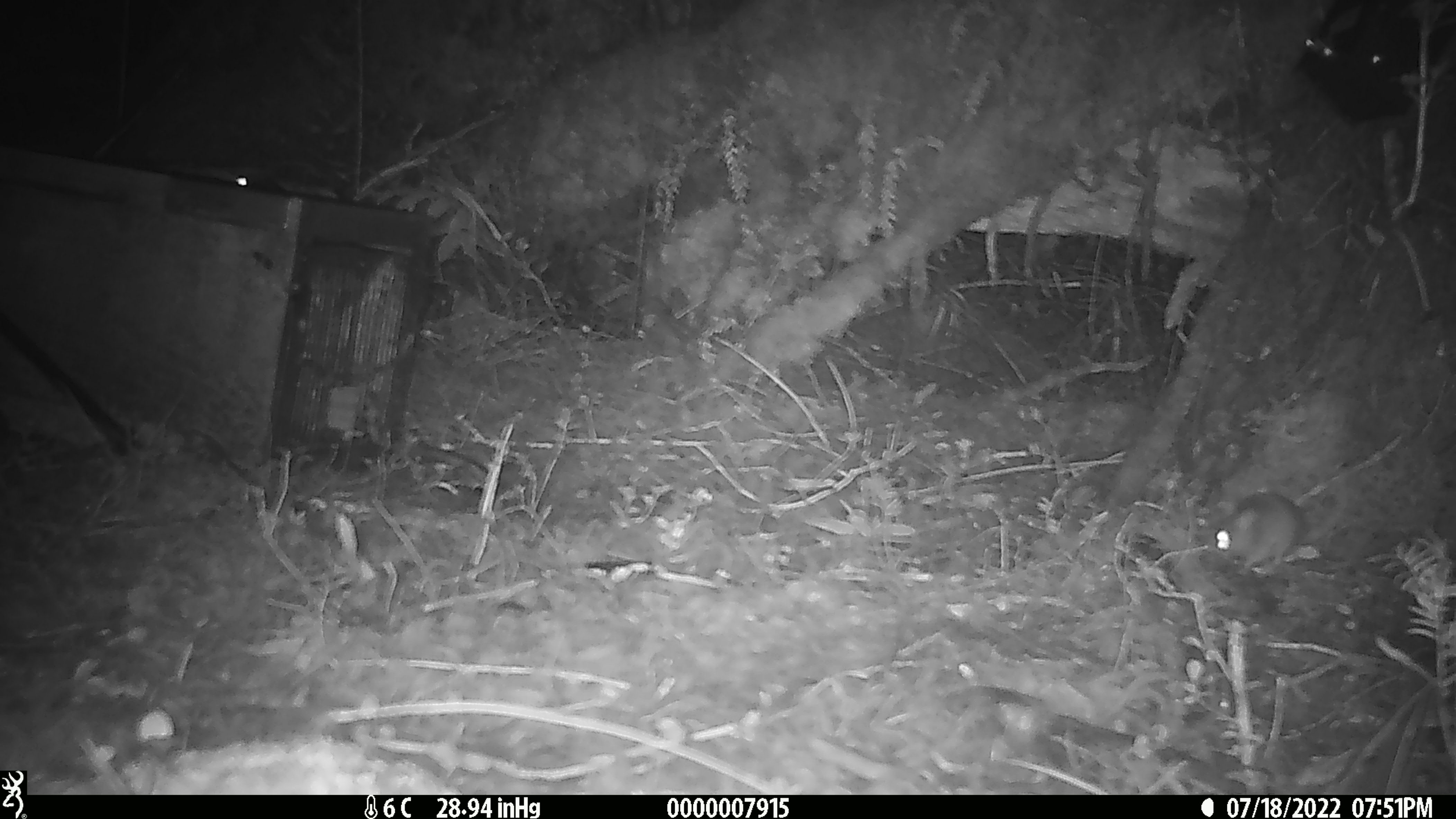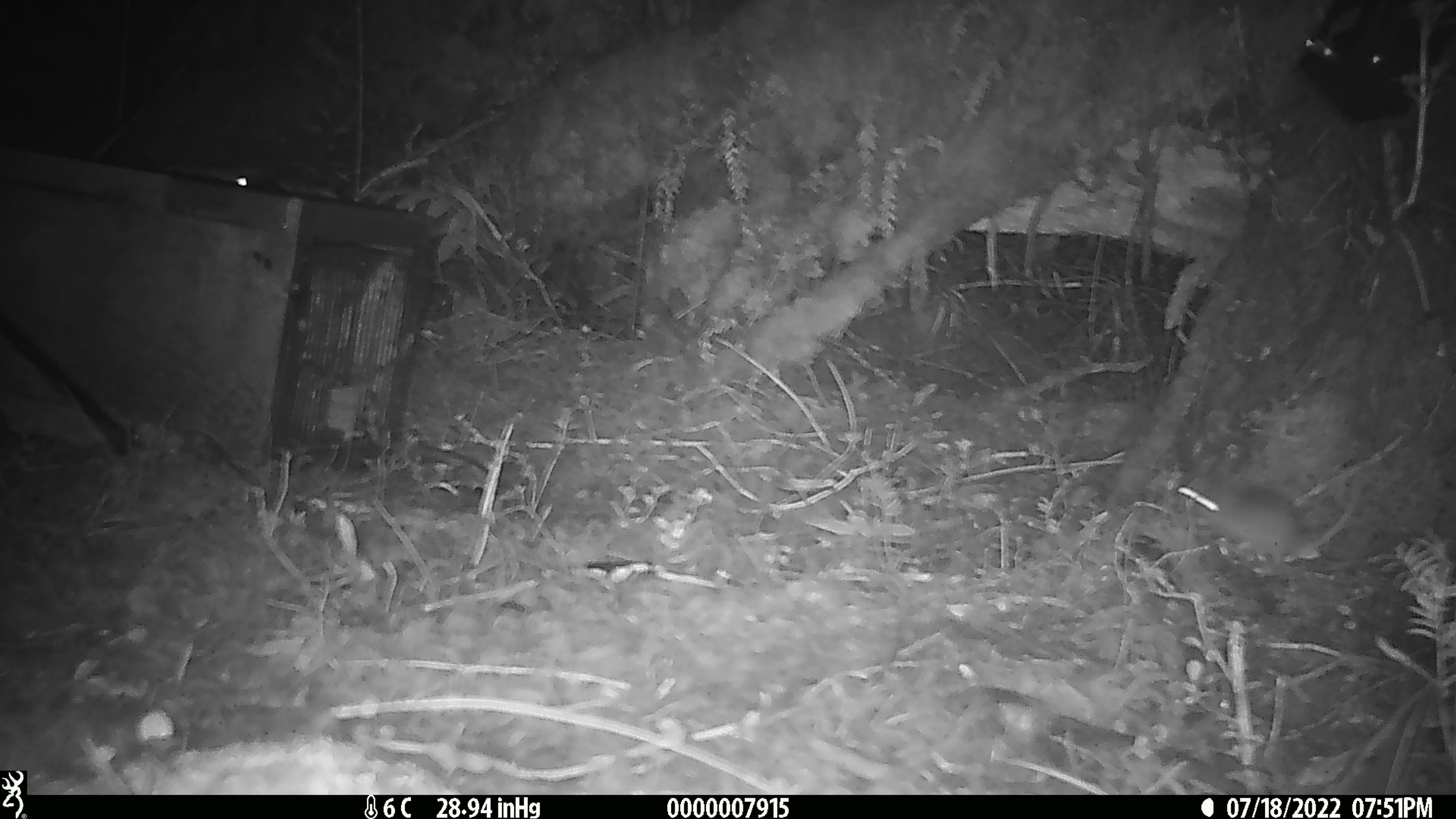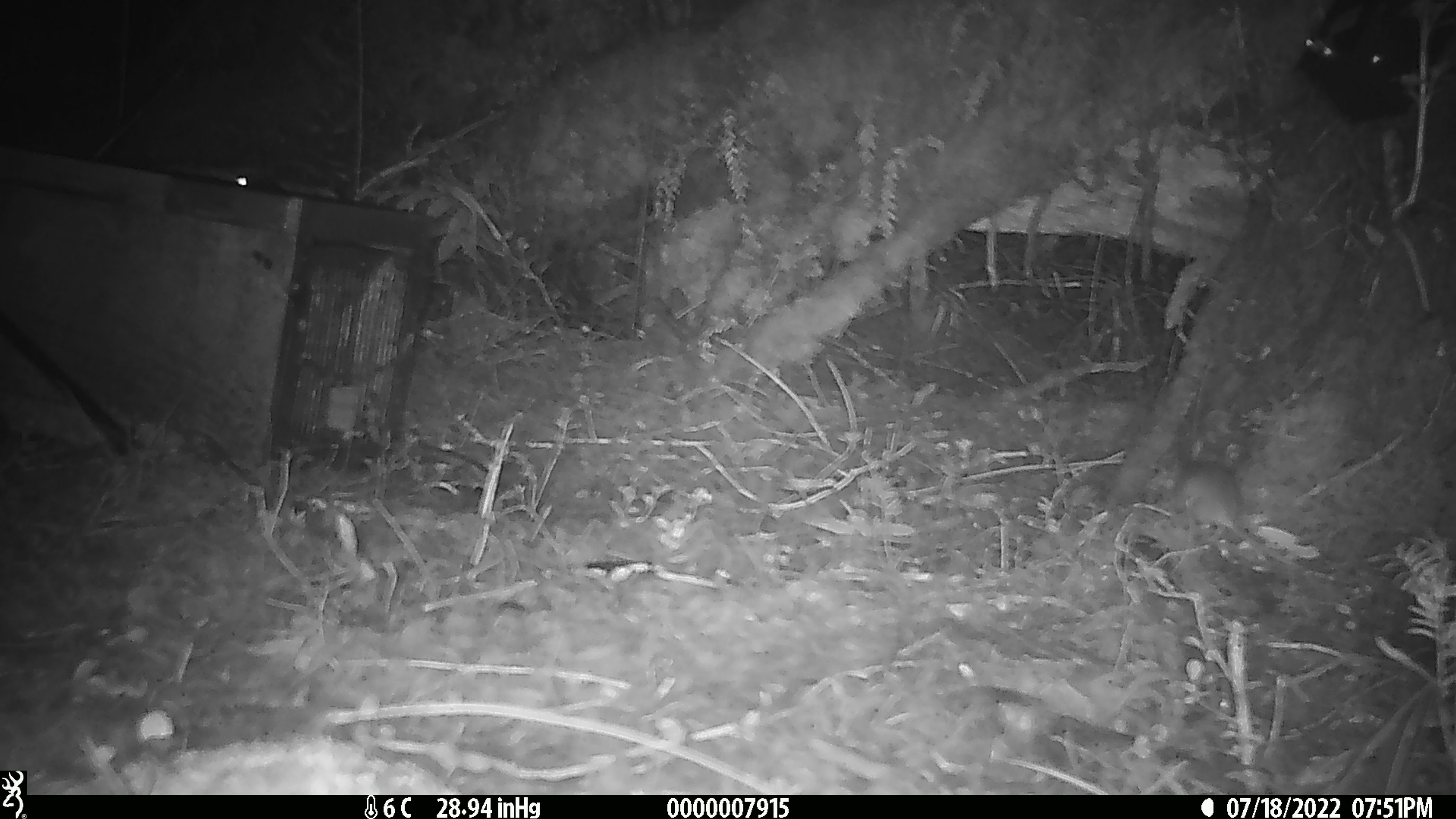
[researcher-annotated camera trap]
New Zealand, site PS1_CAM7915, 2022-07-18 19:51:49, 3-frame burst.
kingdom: Animalia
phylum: Chordata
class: Mammalia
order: Rodentia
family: Muridae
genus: Mus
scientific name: Mus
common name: mouse